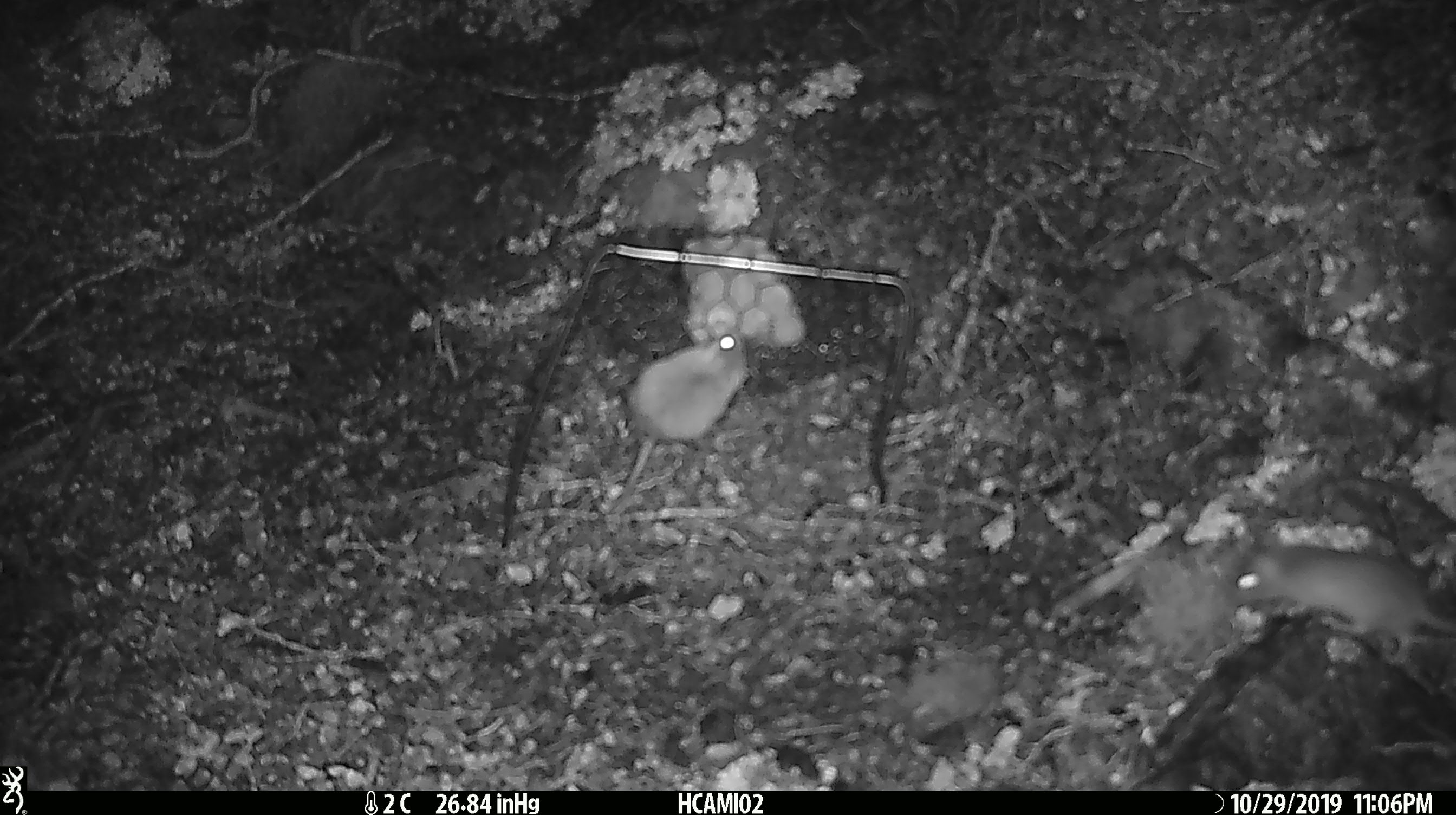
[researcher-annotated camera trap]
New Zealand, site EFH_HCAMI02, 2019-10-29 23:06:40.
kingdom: Animalia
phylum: Chordata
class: Mammalia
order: Rodentia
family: Muridae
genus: Mus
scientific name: Mus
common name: mouse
Mouse (Mus).